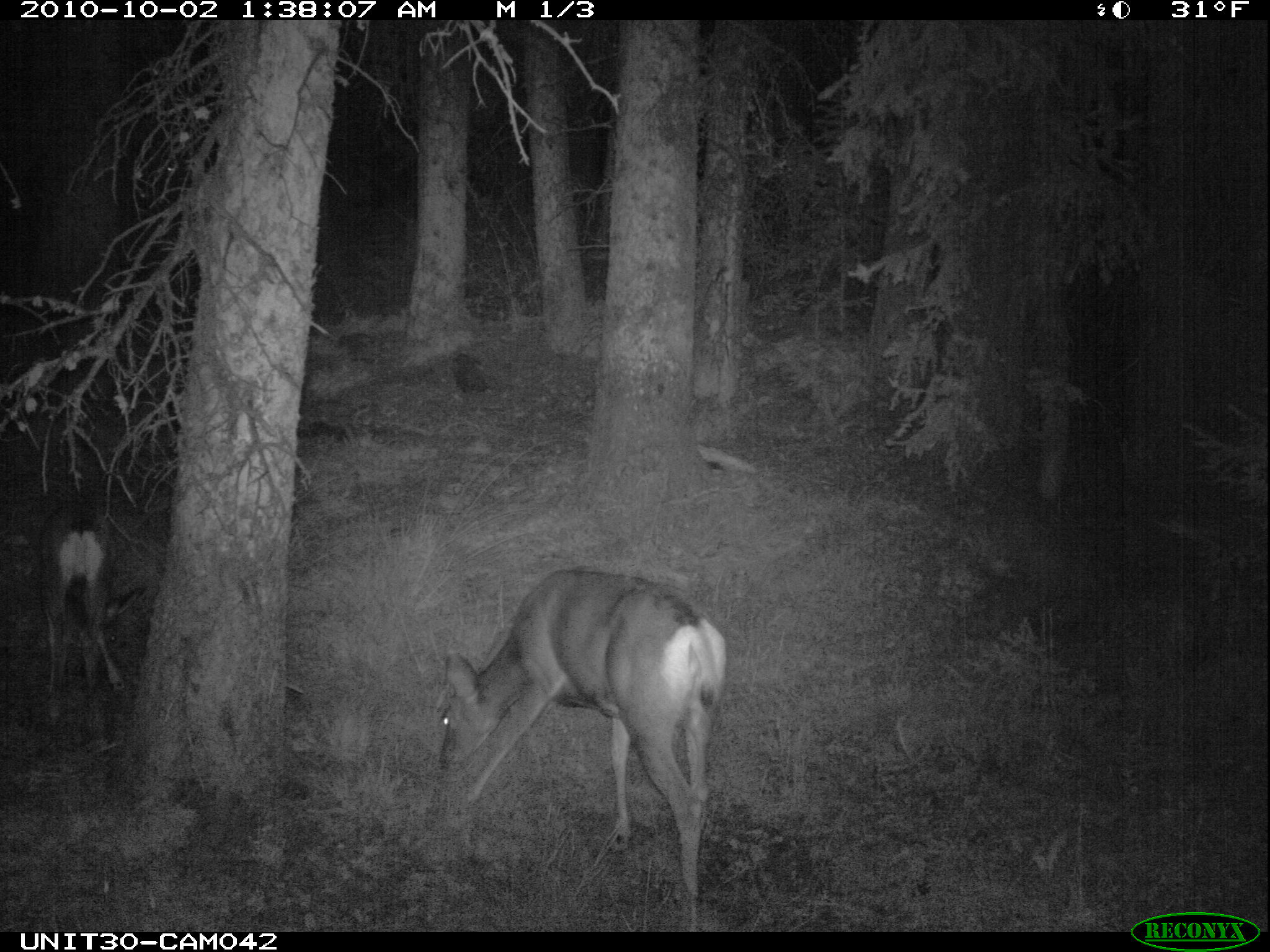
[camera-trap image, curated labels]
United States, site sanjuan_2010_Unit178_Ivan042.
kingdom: Animalia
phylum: Chordata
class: Mammalia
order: Artiodactyla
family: Cervidae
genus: Odocoileus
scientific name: Odocoileus hemionus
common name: mule deer